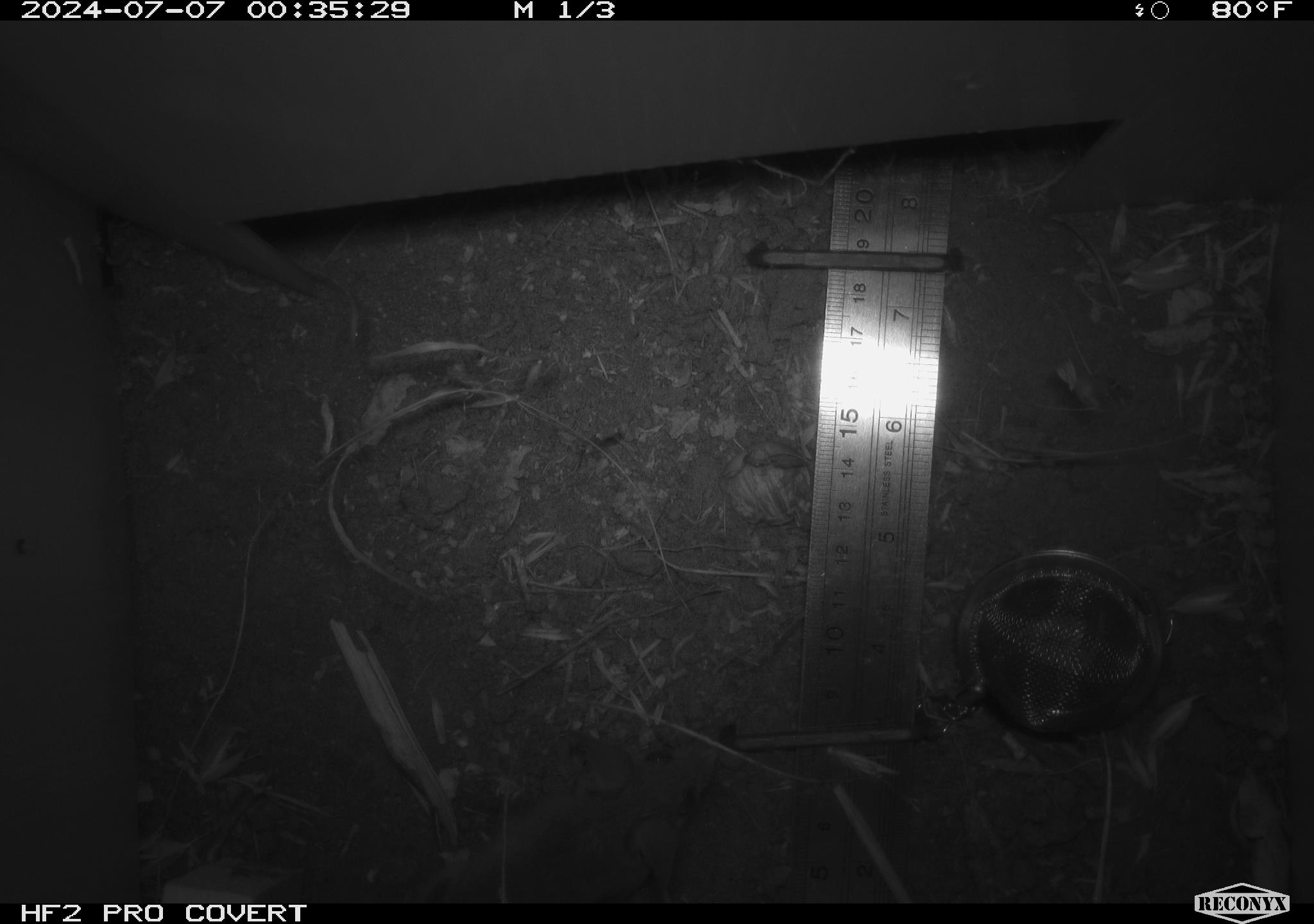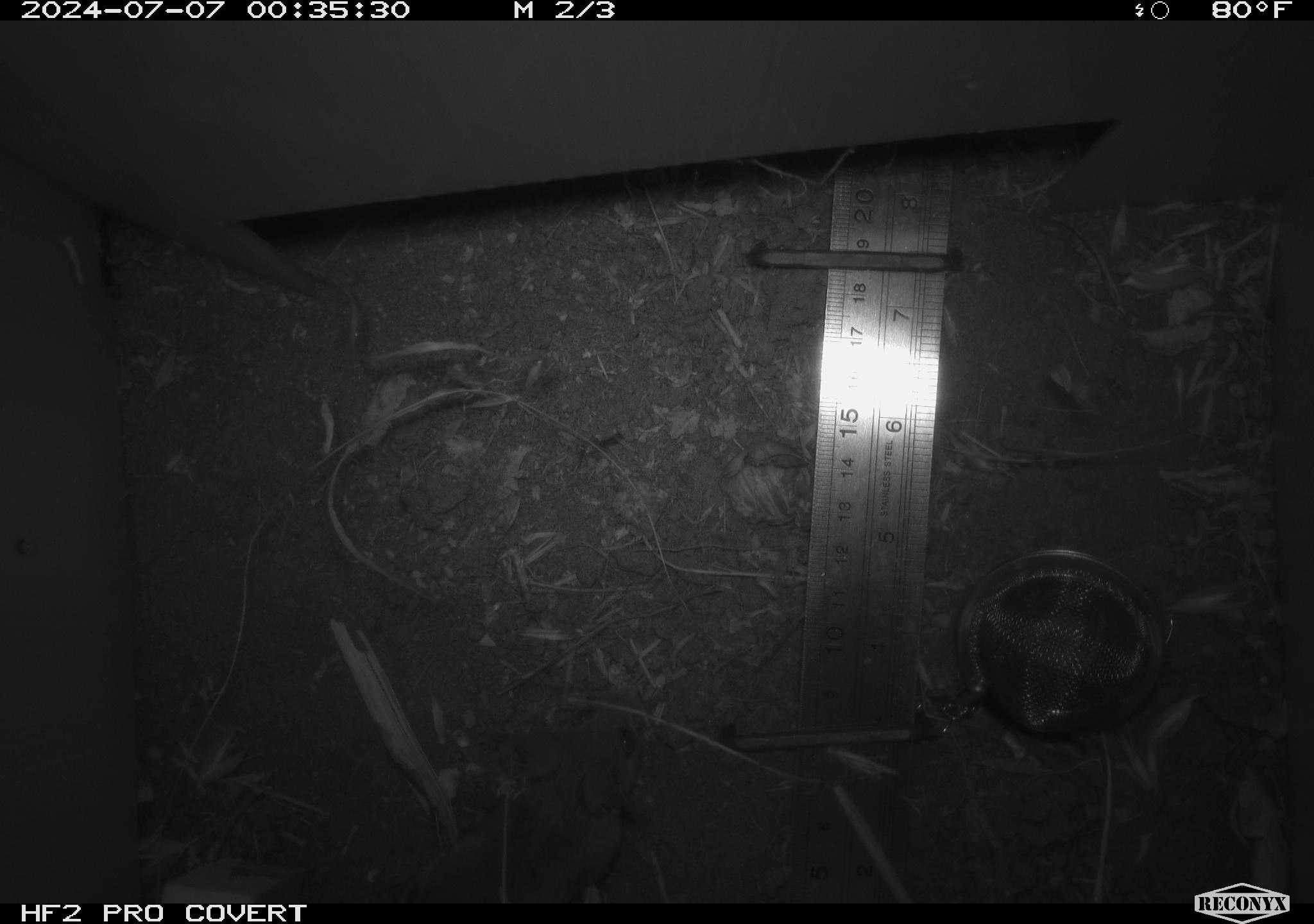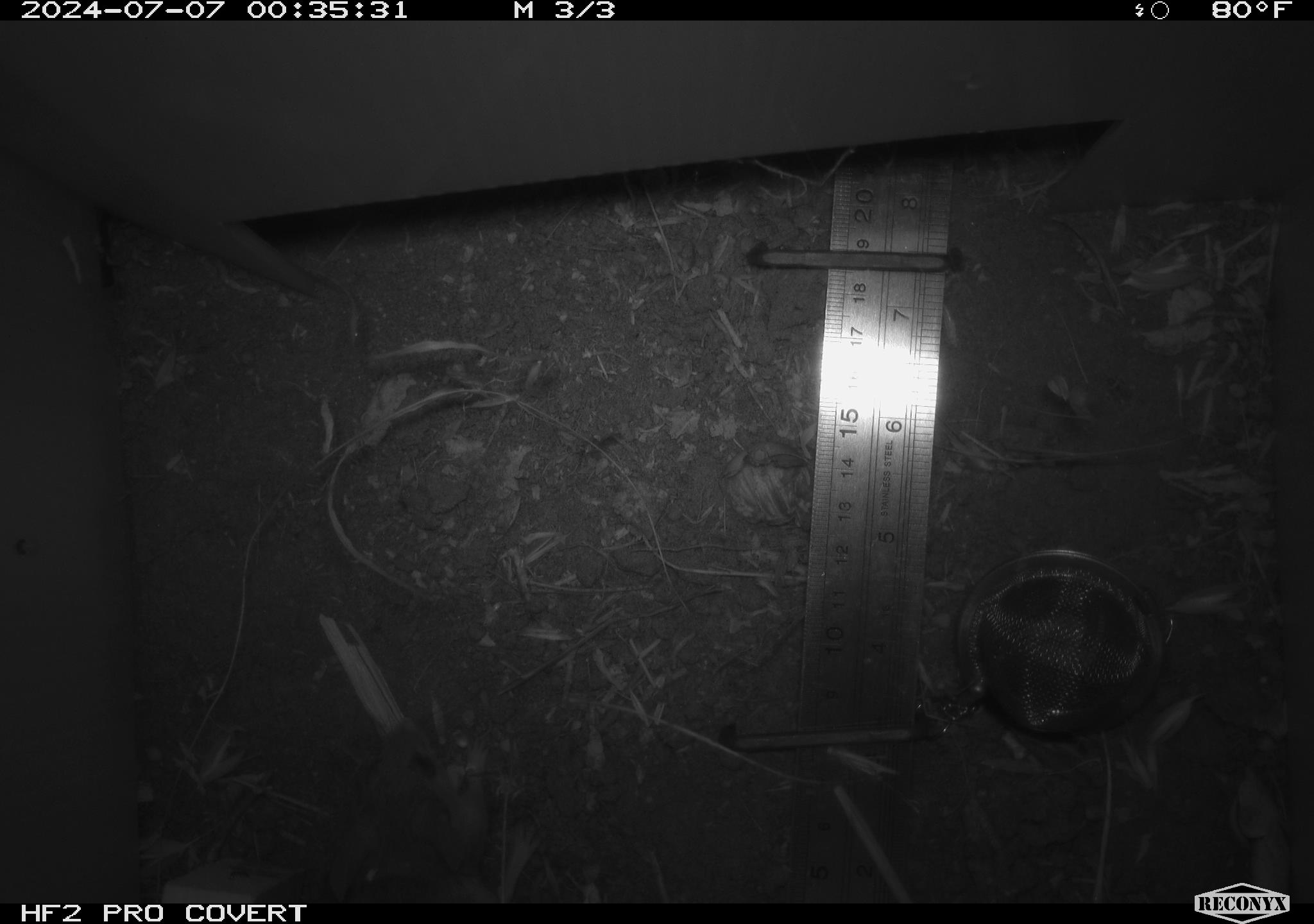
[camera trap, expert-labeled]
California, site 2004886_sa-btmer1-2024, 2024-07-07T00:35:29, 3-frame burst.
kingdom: Animalia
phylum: Chordata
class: Mammalia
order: Rodentia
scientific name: Rodentia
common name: mouse species